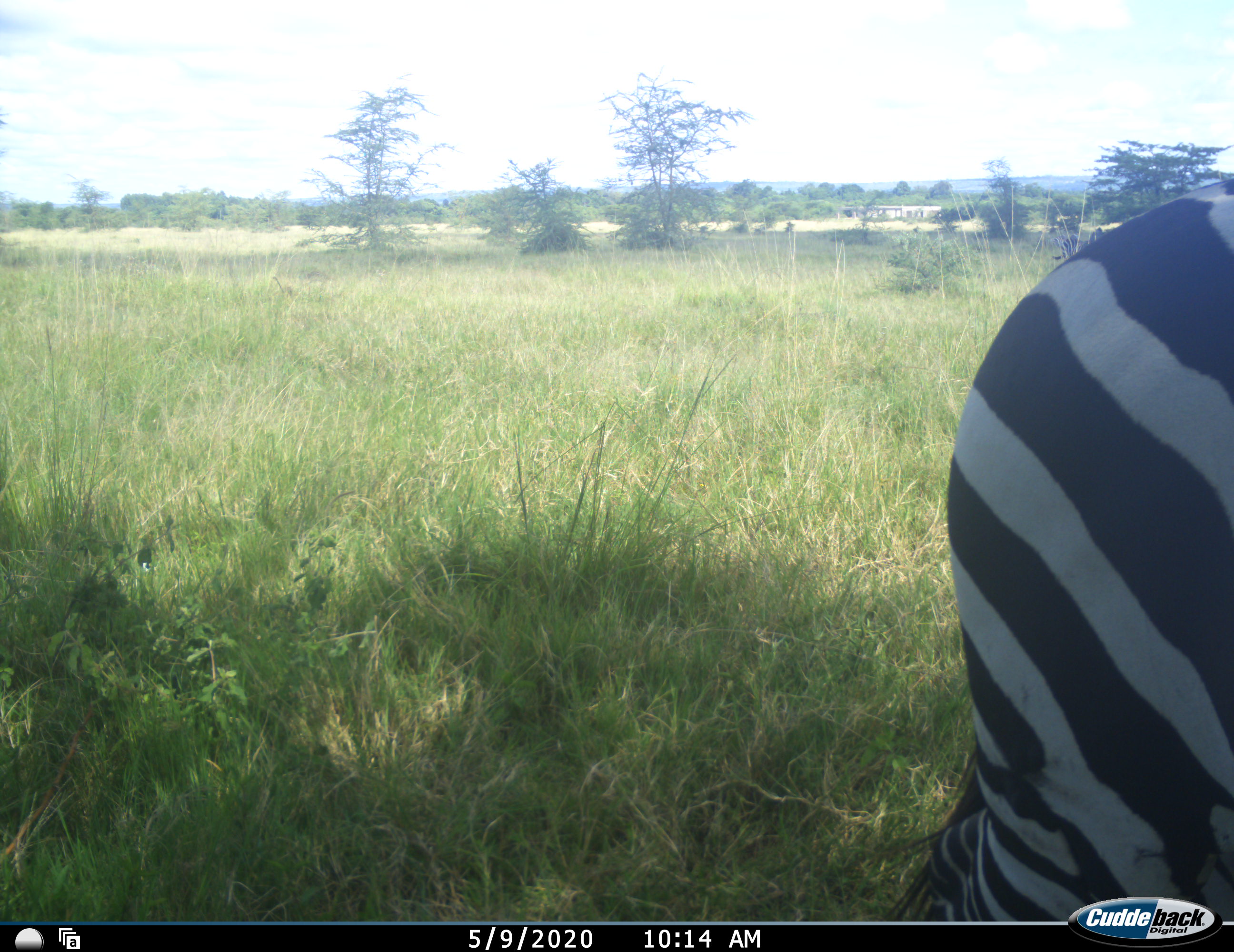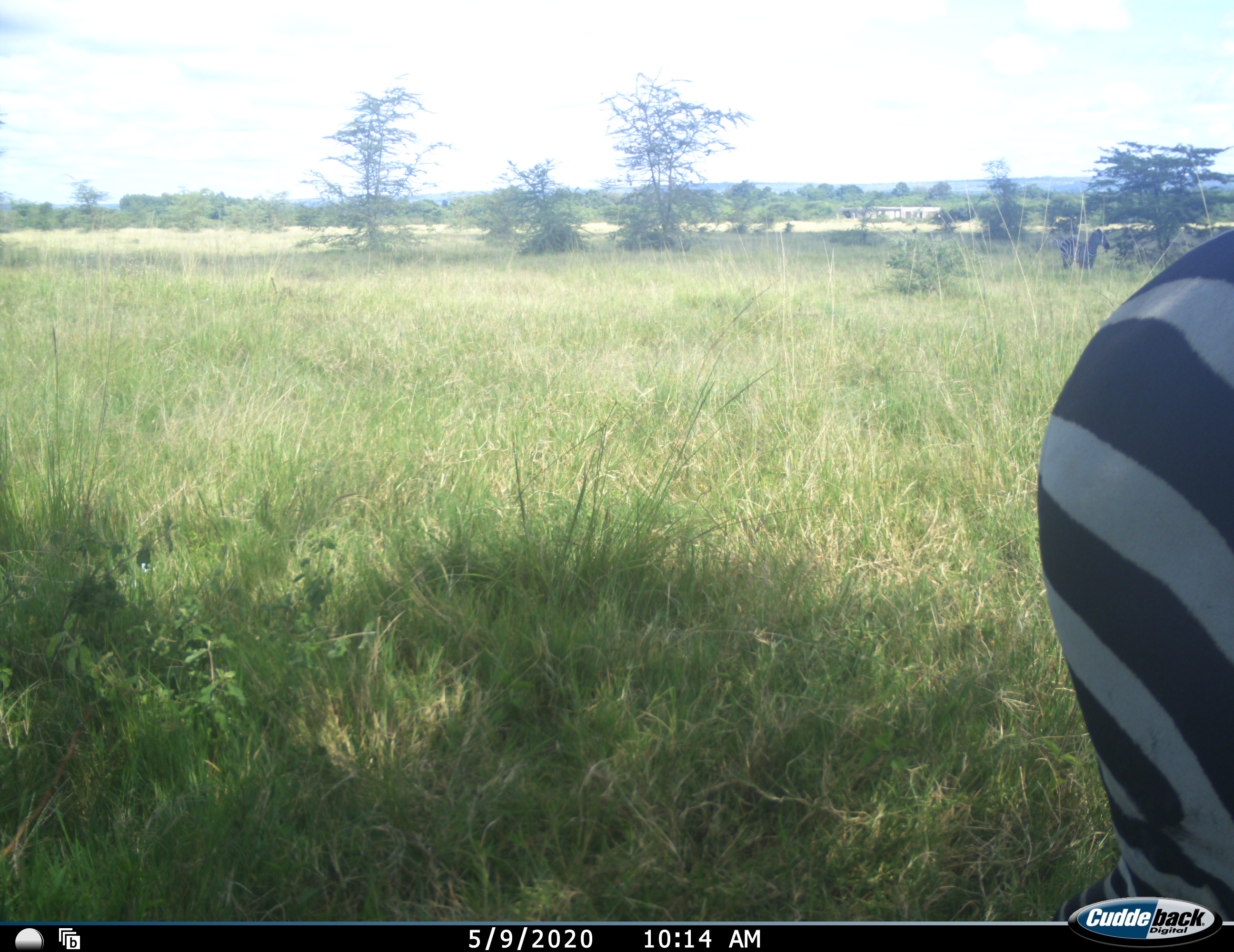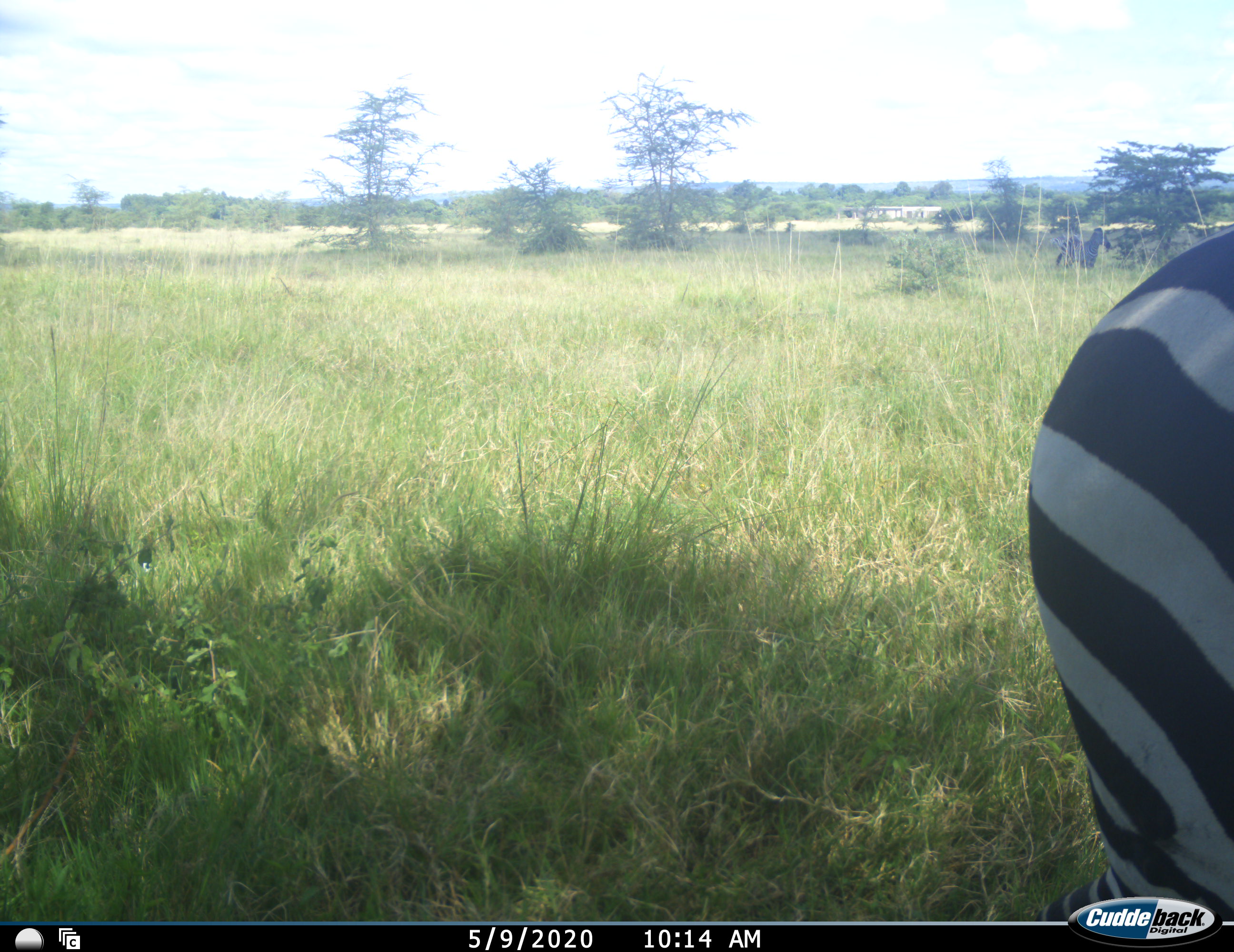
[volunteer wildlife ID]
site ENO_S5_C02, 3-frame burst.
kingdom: Animalia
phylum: Chordata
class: Mammalia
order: Perissodactyla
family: Equidae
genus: Equus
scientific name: Equus quagga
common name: plains zebra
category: zebraplains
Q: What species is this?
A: Zebraplains (plains zebra) (Equus quagga).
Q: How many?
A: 1.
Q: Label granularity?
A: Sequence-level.